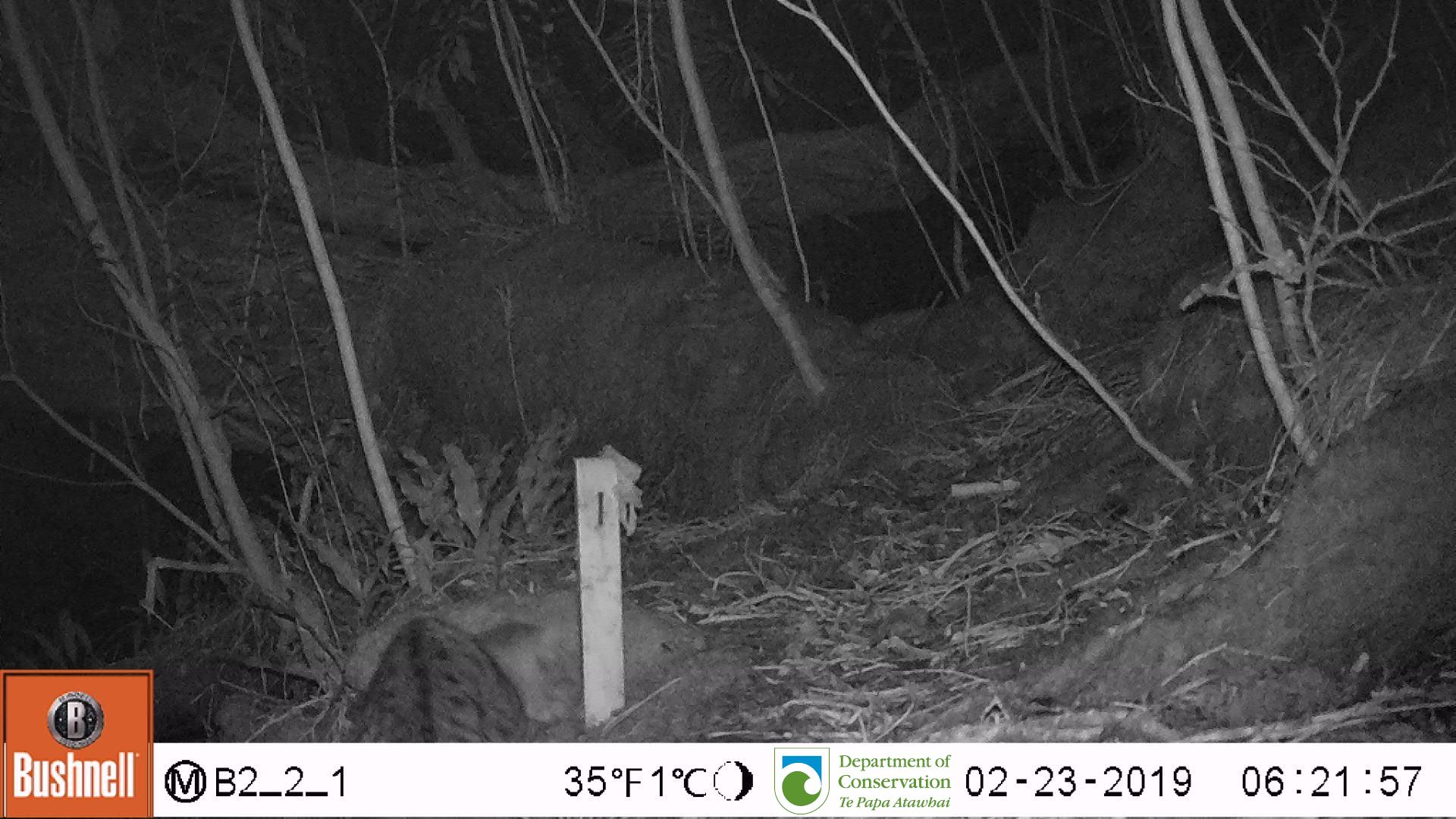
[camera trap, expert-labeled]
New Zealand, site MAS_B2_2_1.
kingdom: Animalia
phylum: Chordata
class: Mammalia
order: Carnivora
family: Felidae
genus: Felis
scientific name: Felis catus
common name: domestic cat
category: cat